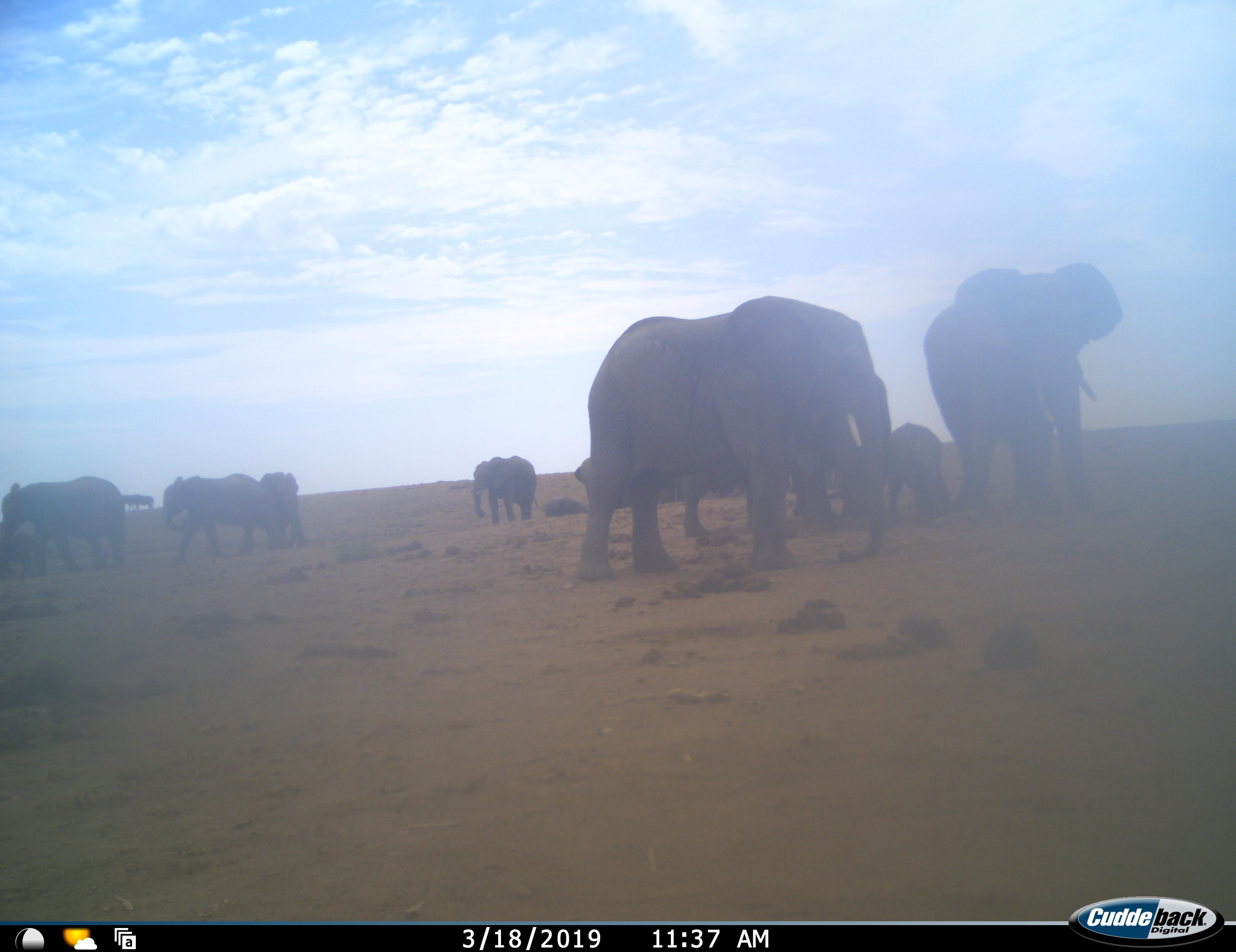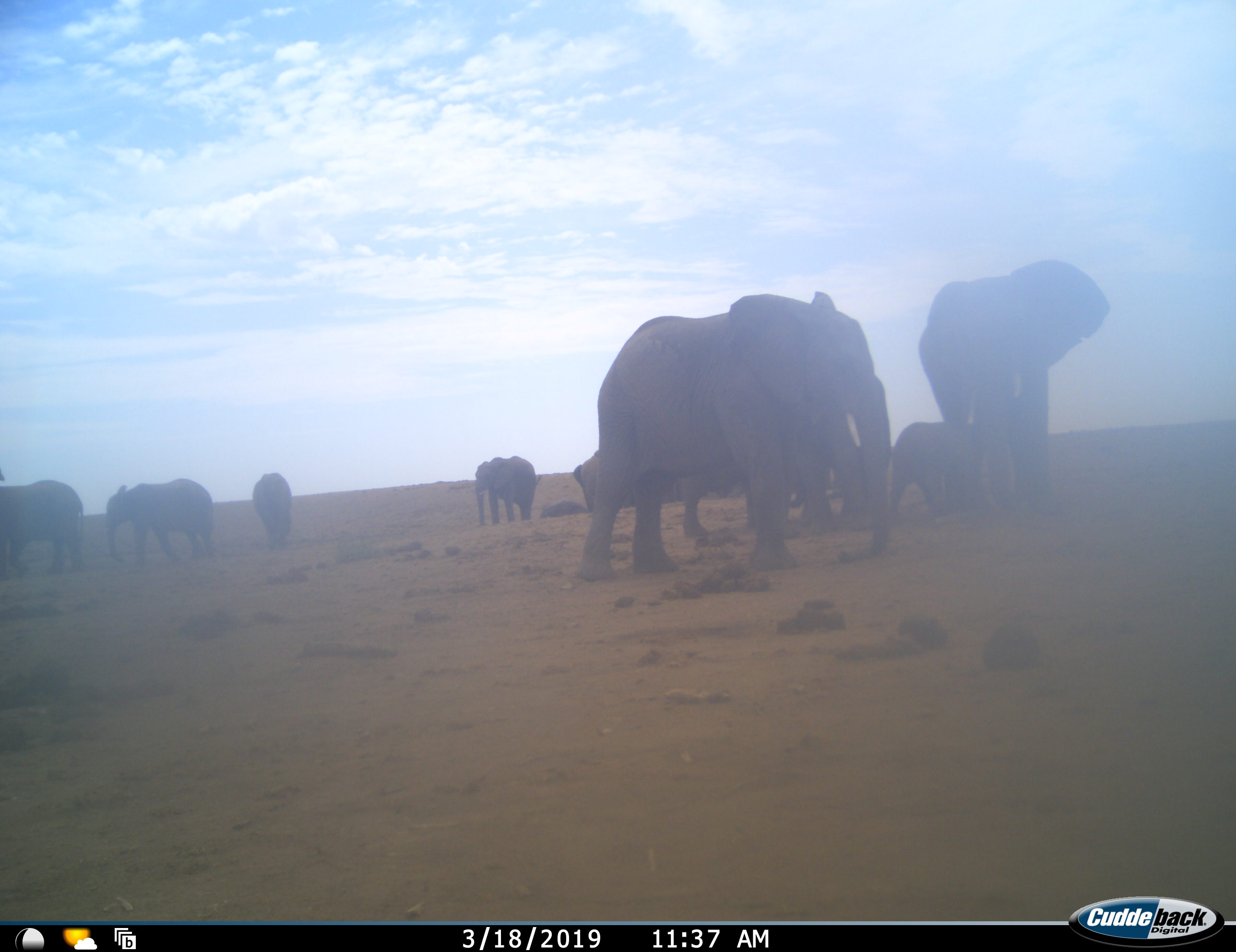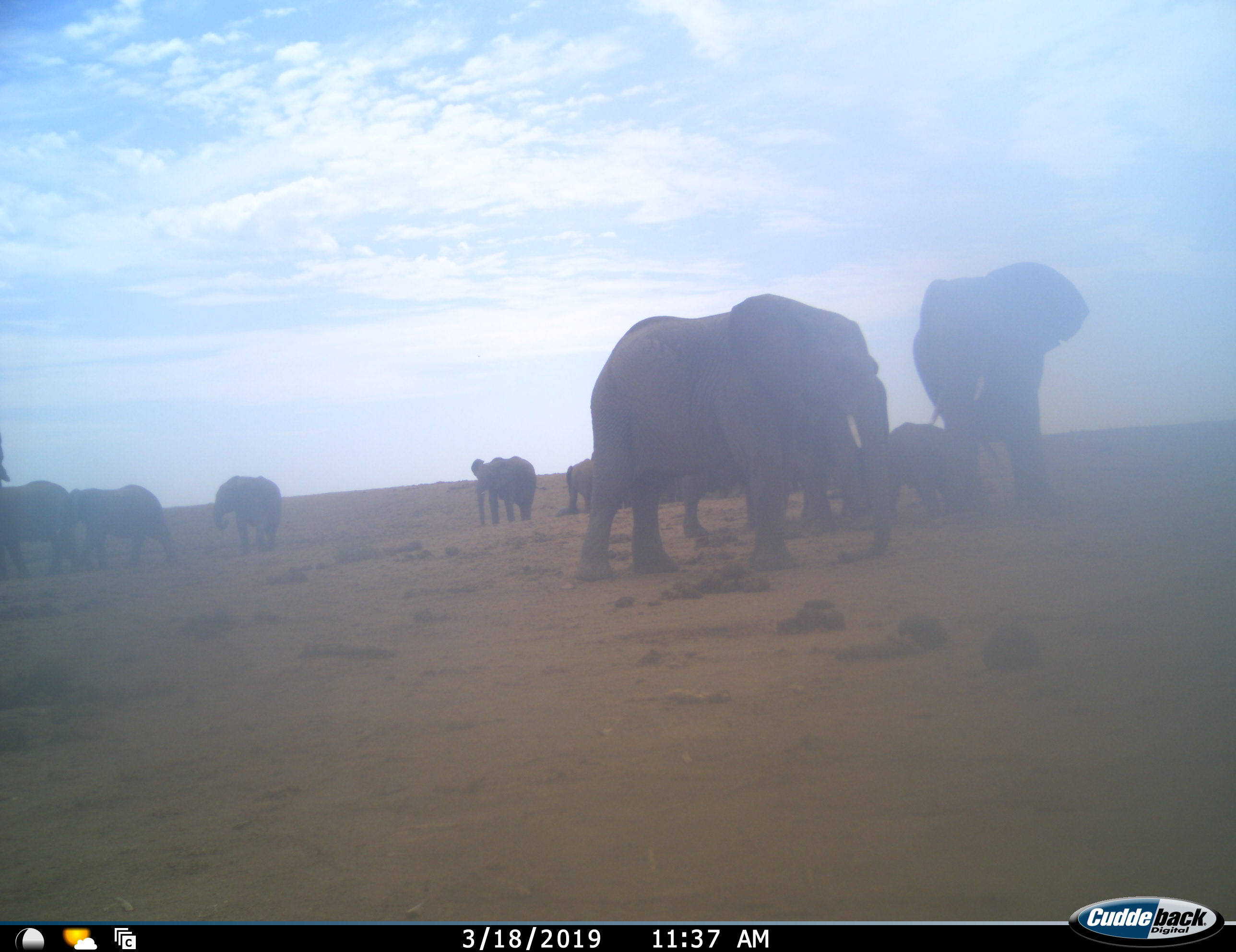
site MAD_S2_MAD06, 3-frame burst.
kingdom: Animalia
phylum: Chordata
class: Mammalia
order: Proboscidea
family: Elephantidae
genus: Loxodonta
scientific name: Loxodonta africana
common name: african bush elephant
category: elephant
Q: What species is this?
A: Elephant (african bush elephant) (Loxodonta africana).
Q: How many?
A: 10.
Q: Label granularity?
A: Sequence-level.